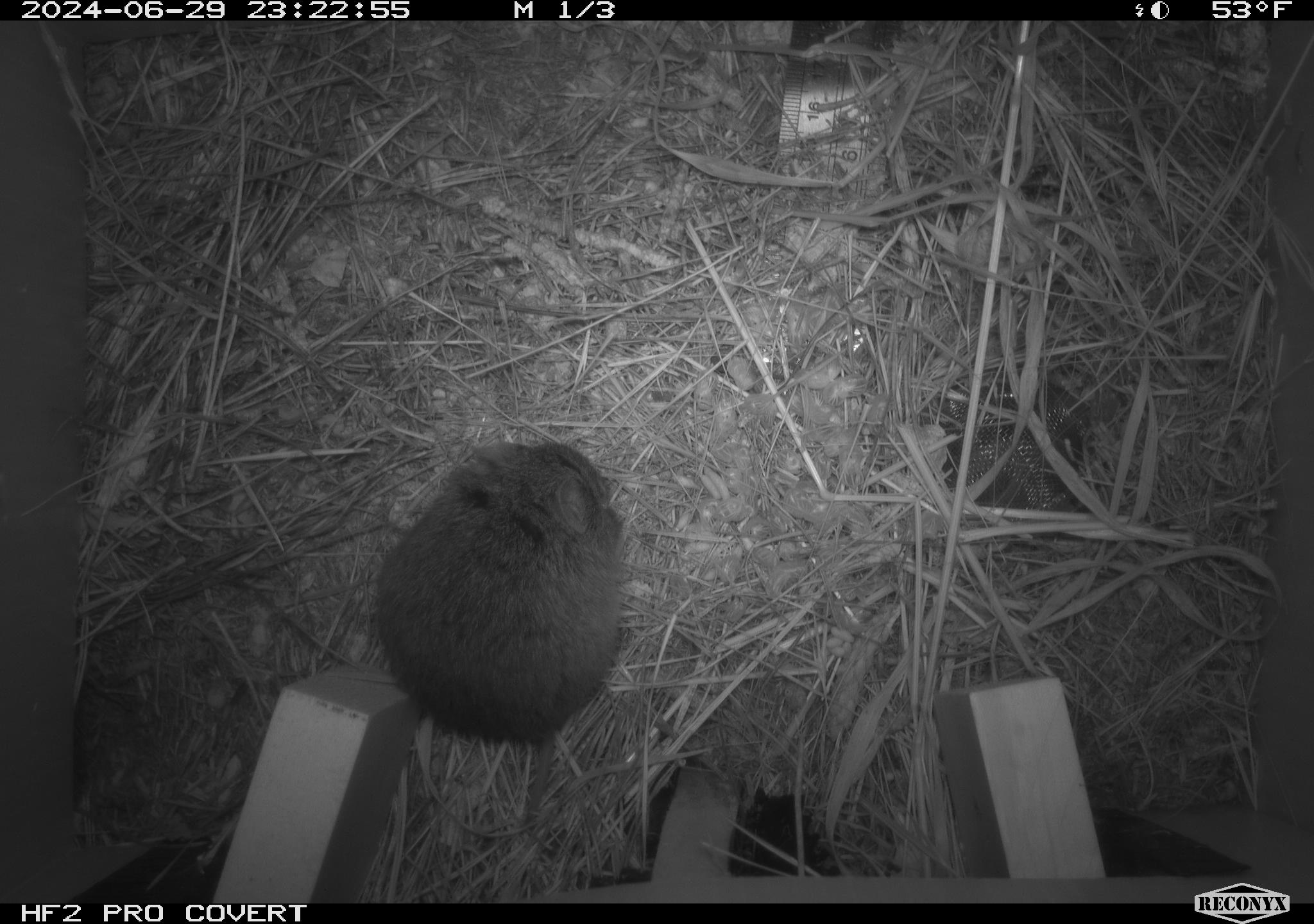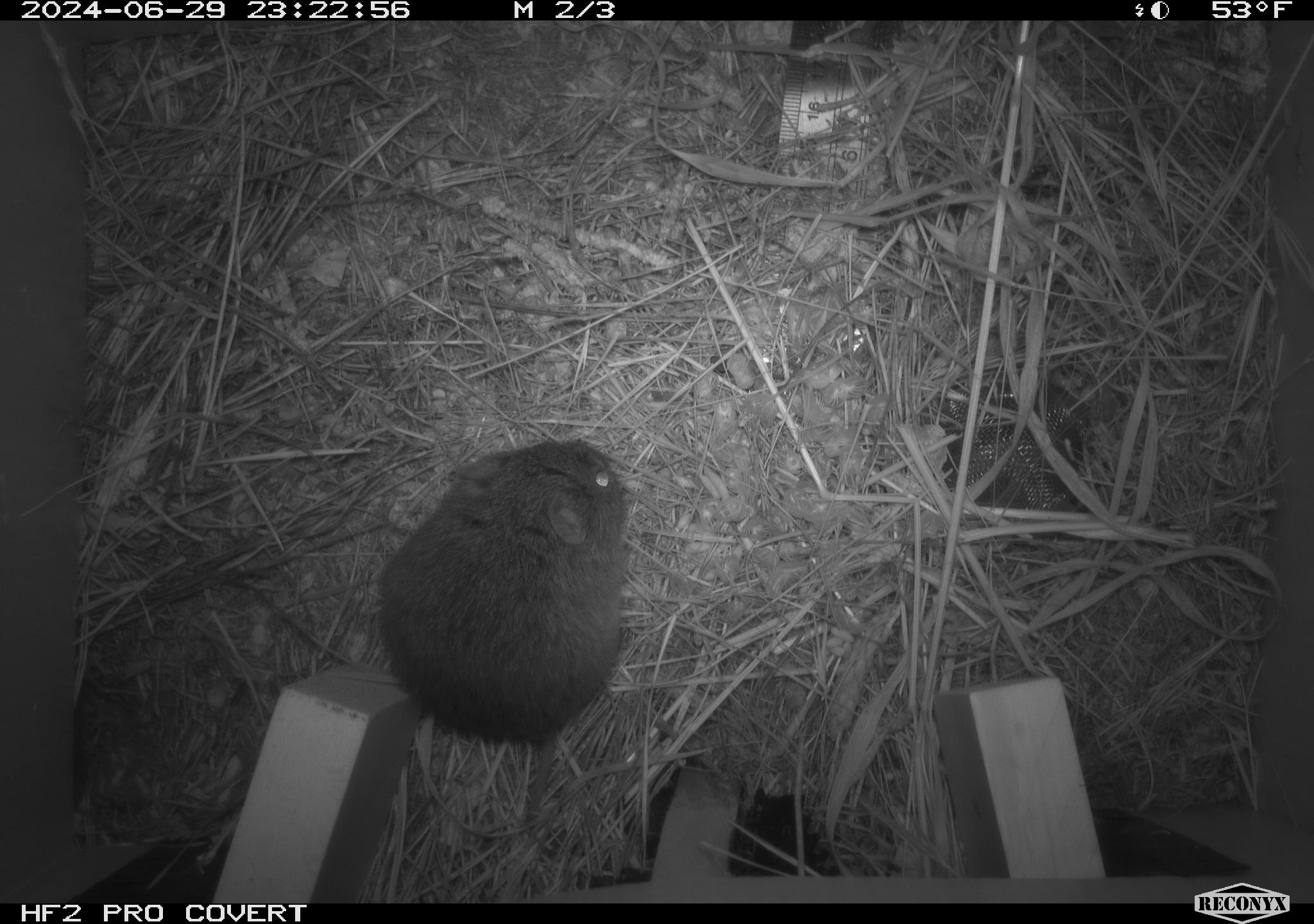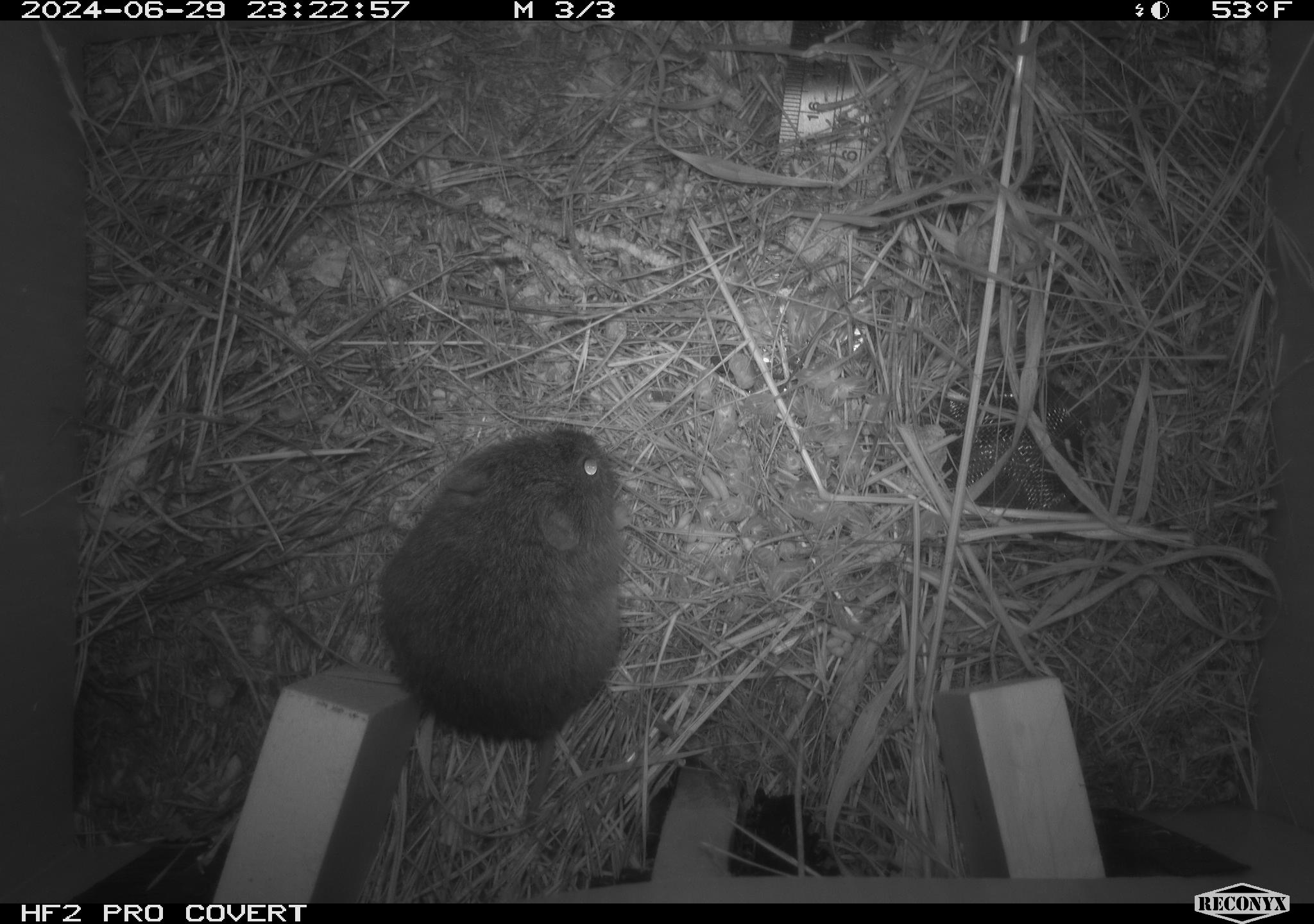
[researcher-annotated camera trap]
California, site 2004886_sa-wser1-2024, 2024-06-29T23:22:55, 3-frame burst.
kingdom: Animalia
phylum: Chordata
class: Mammalia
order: Rodentia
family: Cricetidae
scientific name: Arvicolinae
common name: voles, lemmings, and muskrats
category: arvicolinae subfamily